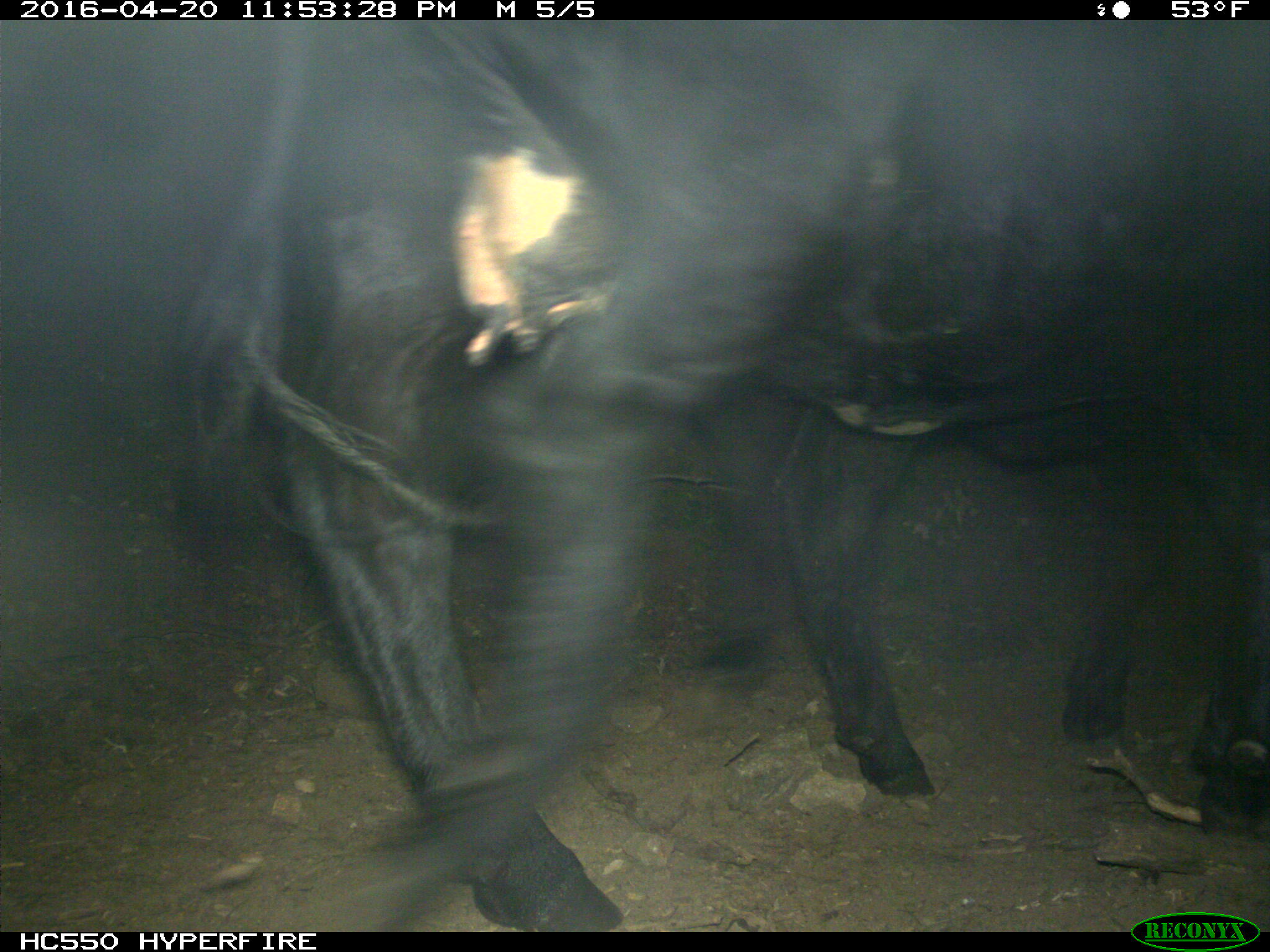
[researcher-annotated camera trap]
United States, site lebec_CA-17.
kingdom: Animalia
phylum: Chordata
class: Mammalia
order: Artiodactyla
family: Bovidae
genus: Bos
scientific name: Bos taurus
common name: domestic cow